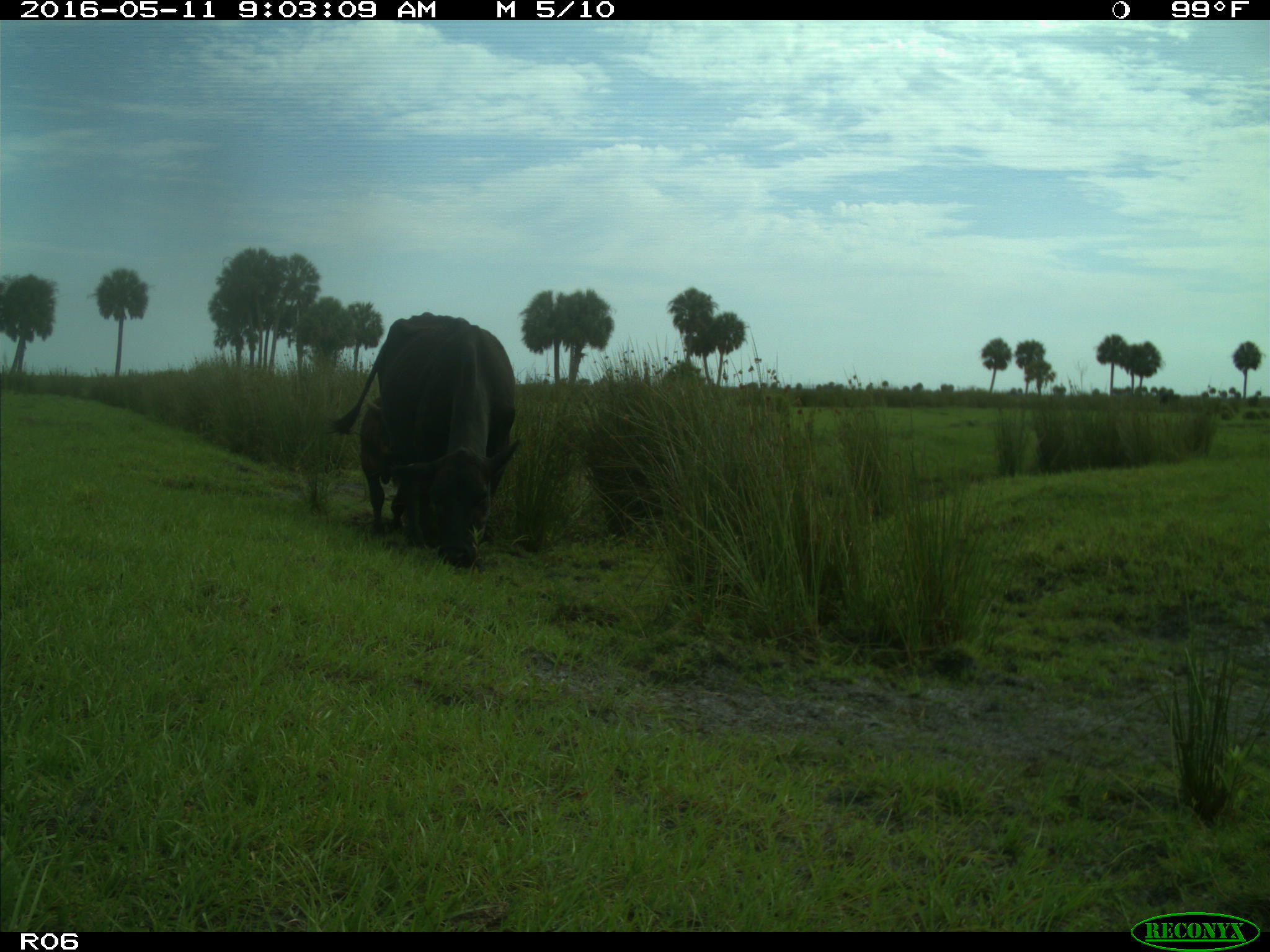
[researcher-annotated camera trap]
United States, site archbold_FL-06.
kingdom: Animalia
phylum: Chordata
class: Mammalia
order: Artiodactyla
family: Bovidae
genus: Bos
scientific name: Bos taurus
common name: domestic cow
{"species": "Bos taurus (domestic cow)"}